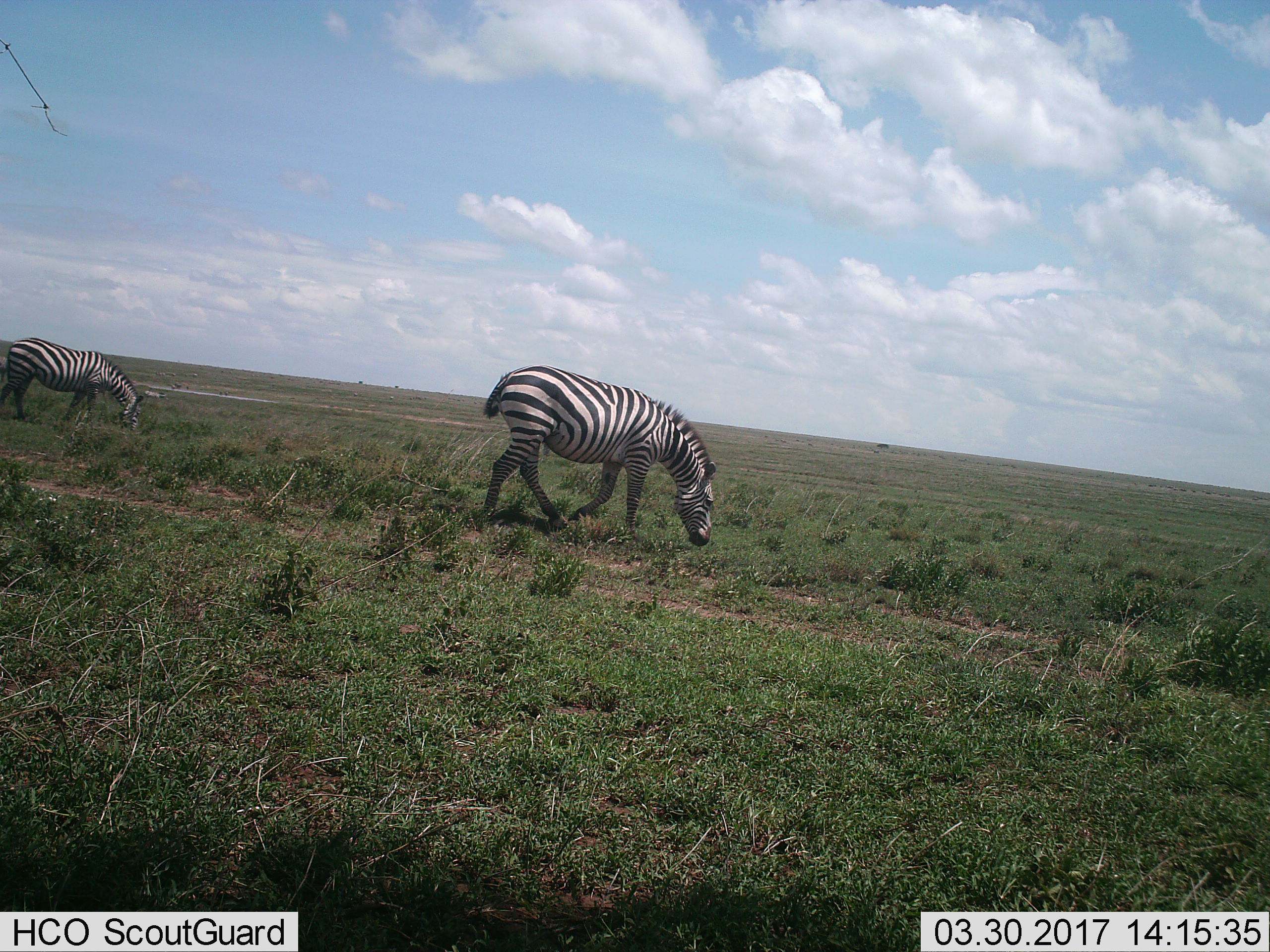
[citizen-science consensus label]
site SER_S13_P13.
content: unidentified animal